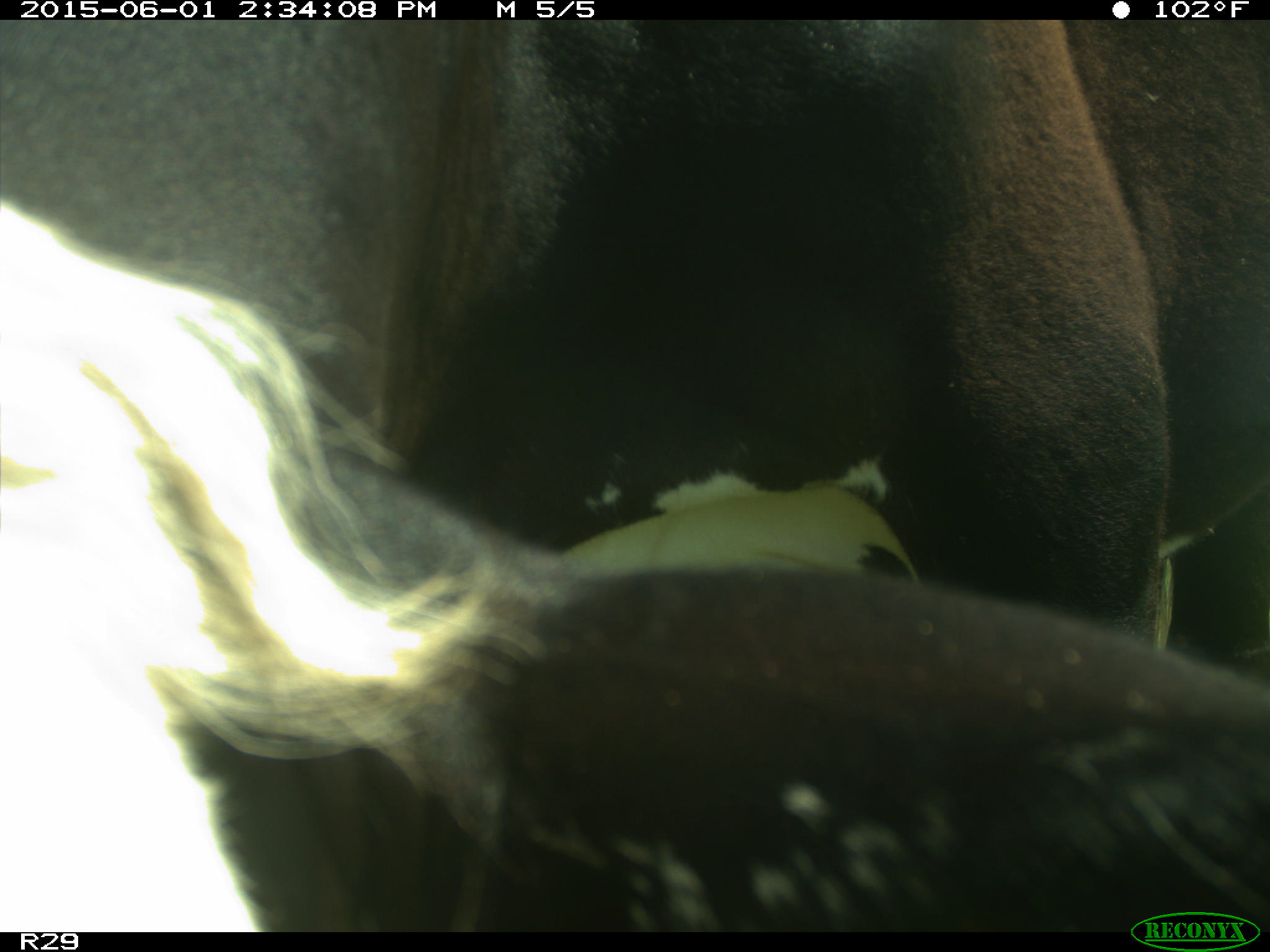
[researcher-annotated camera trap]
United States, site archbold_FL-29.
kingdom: Animalia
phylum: Chordata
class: Mammalia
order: Artiodactyla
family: Bovidae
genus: Bos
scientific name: Bos taurus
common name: domestic cow